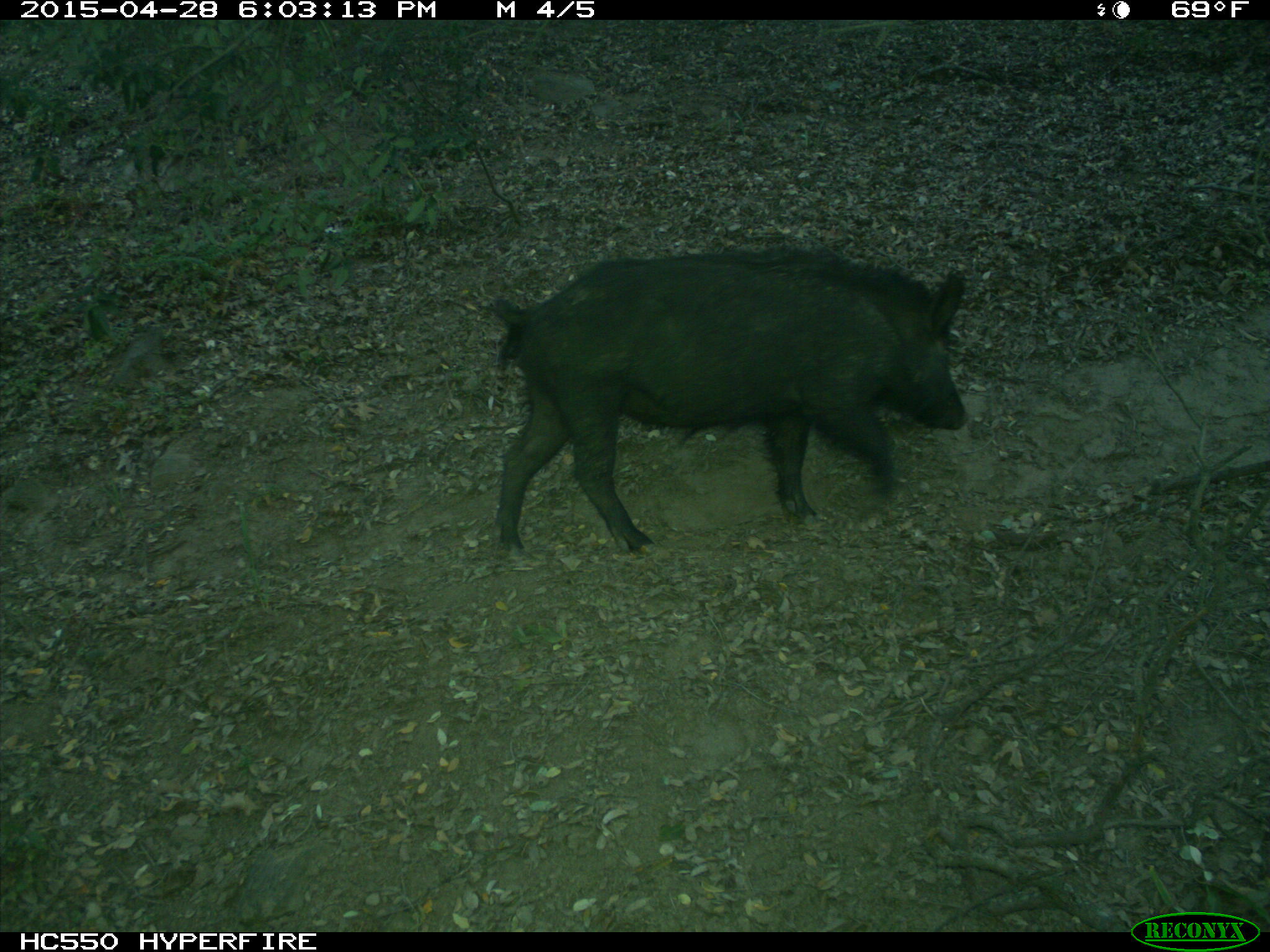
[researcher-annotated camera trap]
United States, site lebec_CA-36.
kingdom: Animalia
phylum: Chordata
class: Mammalia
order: Artiodactyla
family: Suidae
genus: Sus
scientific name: Sus scrofa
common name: wild boar